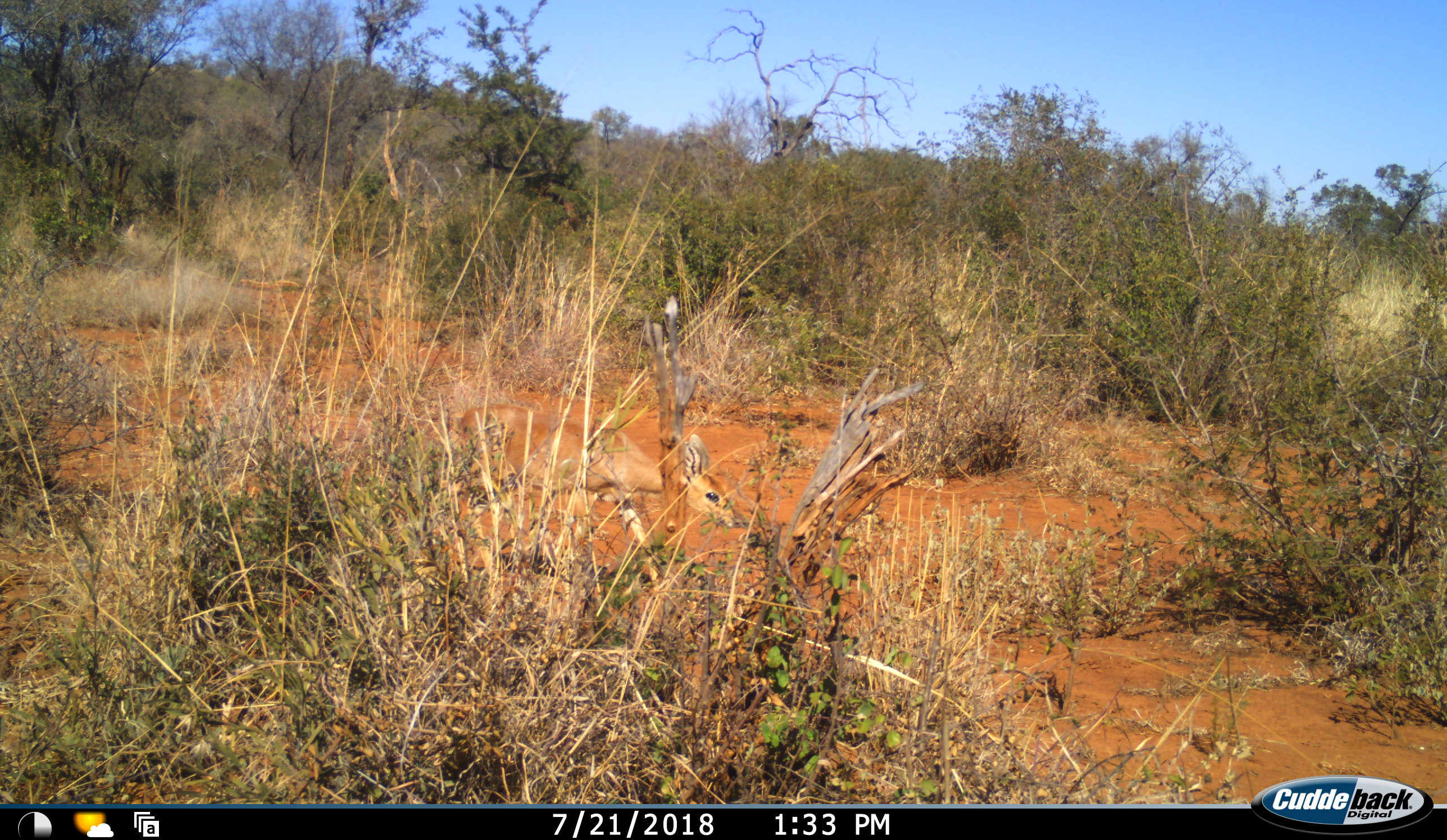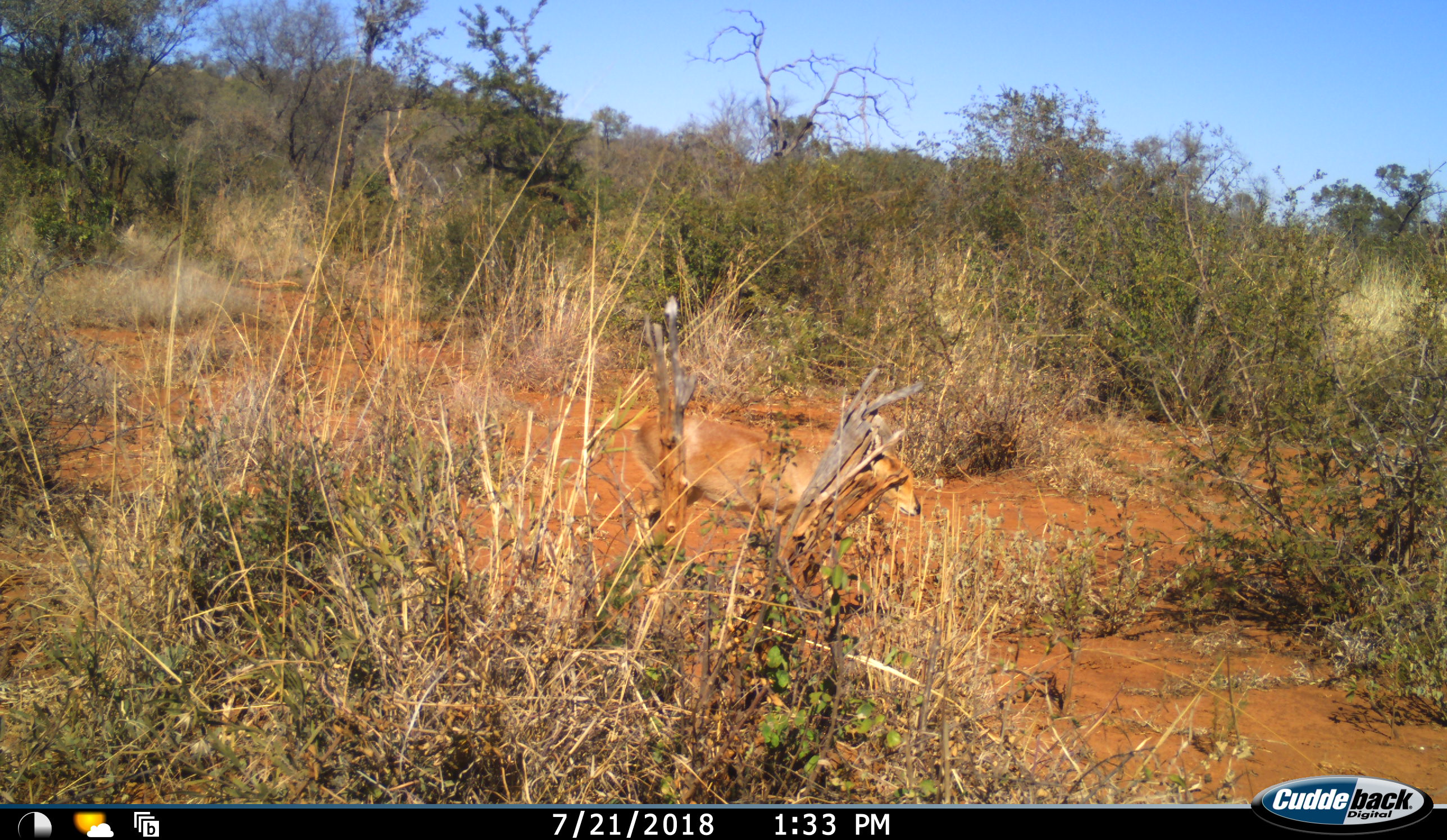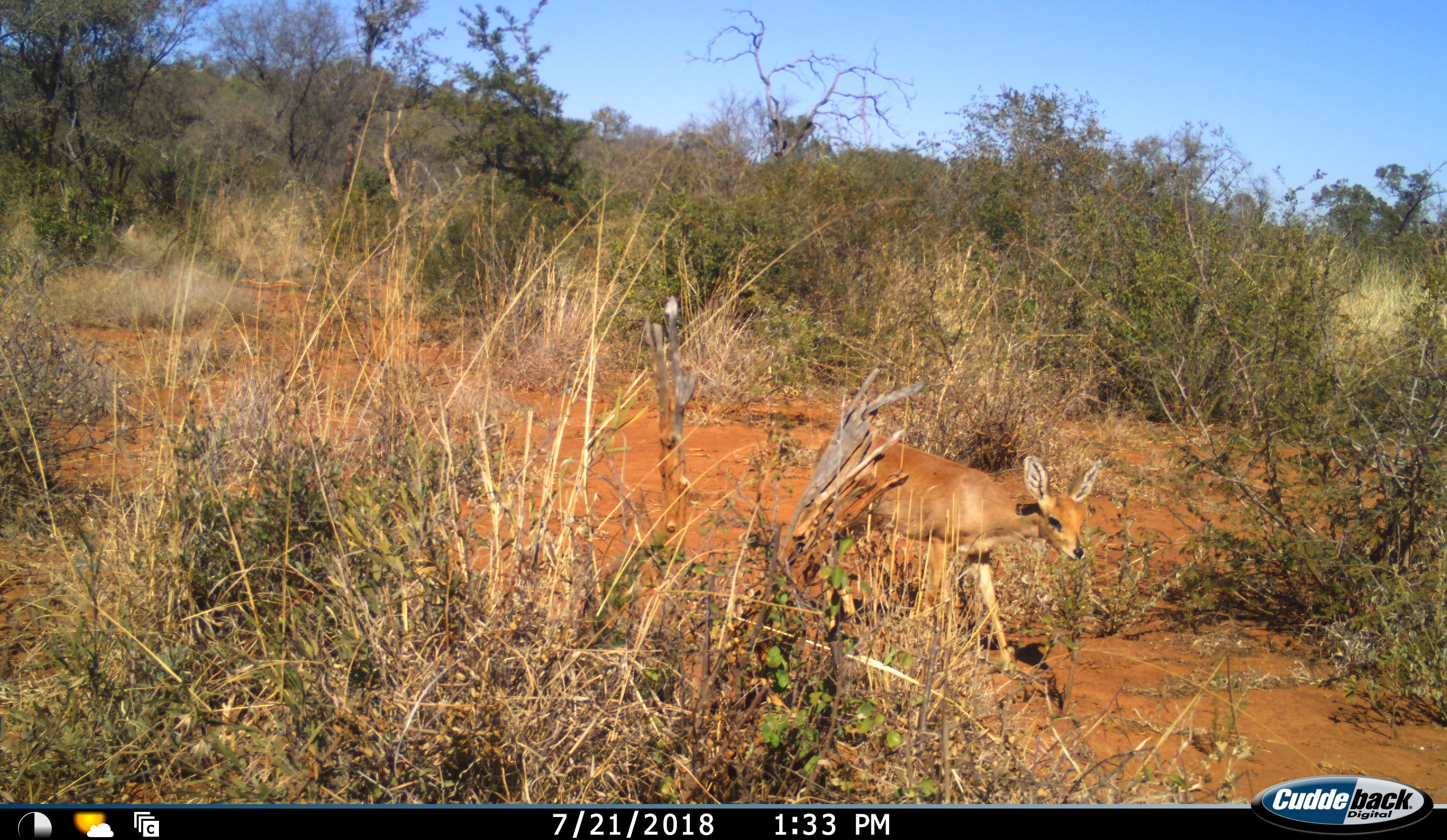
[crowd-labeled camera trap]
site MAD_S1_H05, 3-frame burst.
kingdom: Animalia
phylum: Chordata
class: Mammalia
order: Artiodactyla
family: Bovidae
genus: Raphicerus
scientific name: Raphicerus campestris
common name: steenbok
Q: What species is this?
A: Steenbok (Raphicerus campestris).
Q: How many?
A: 1.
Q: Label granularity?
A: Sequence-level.